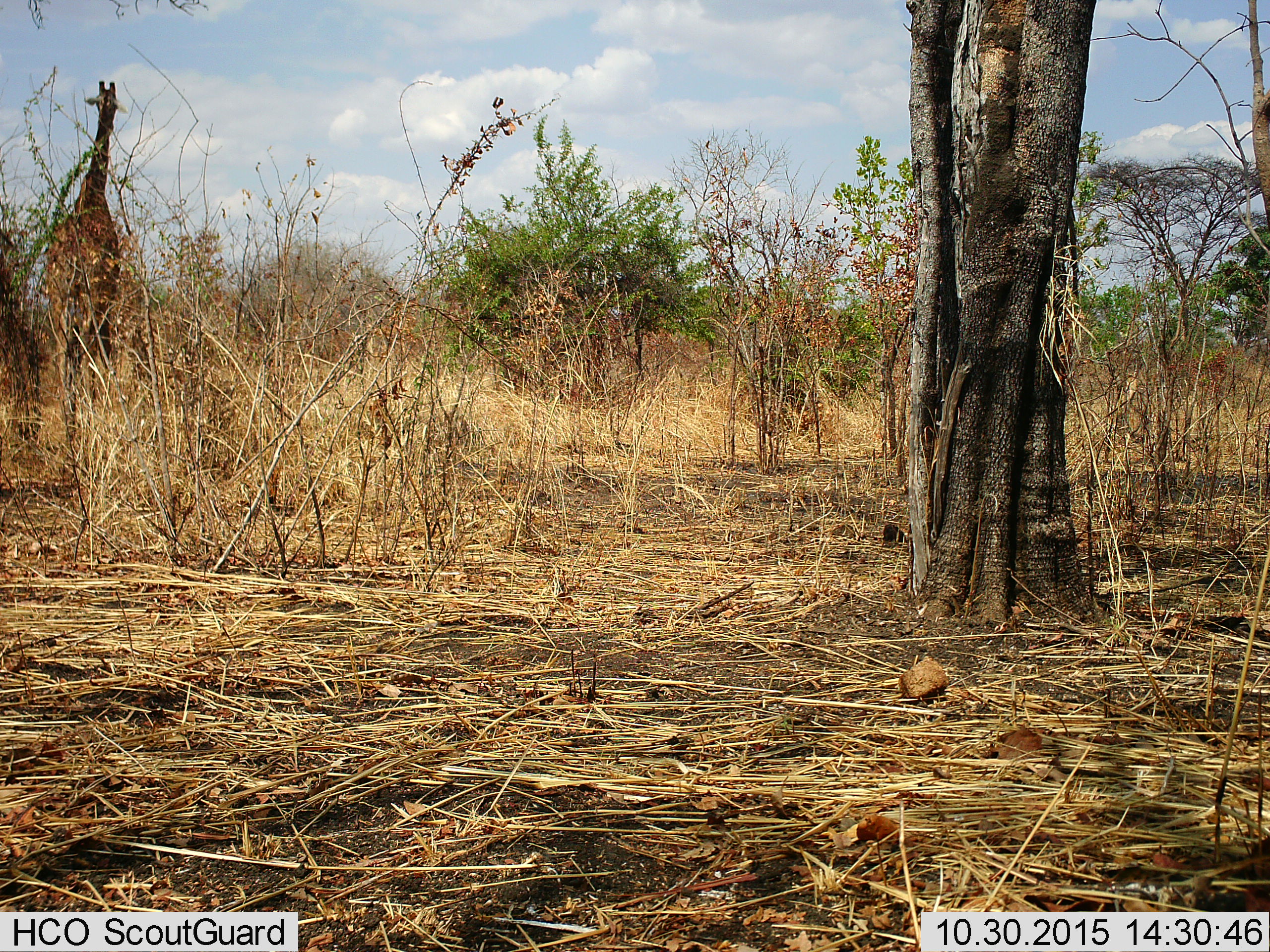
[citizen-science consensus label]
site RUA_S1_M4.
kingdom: Animalia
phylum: Chordata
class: Mammalia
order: Artiodactyla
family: Giraffidae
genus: Giraffa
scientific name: Giraffa camelopardalis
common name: giraffe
Giraffe (Giraffa camelopardalis), count 1. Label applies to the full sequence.